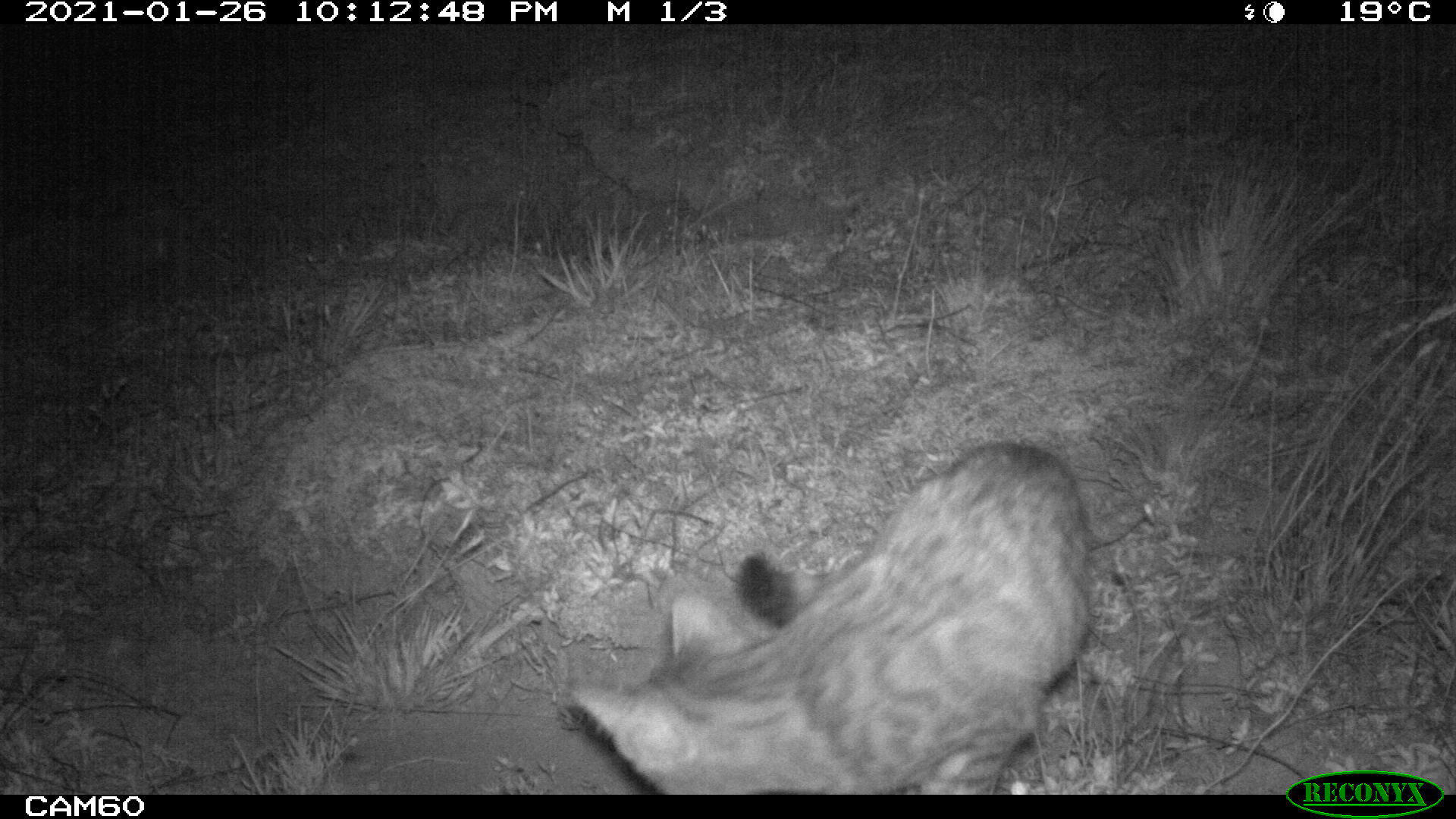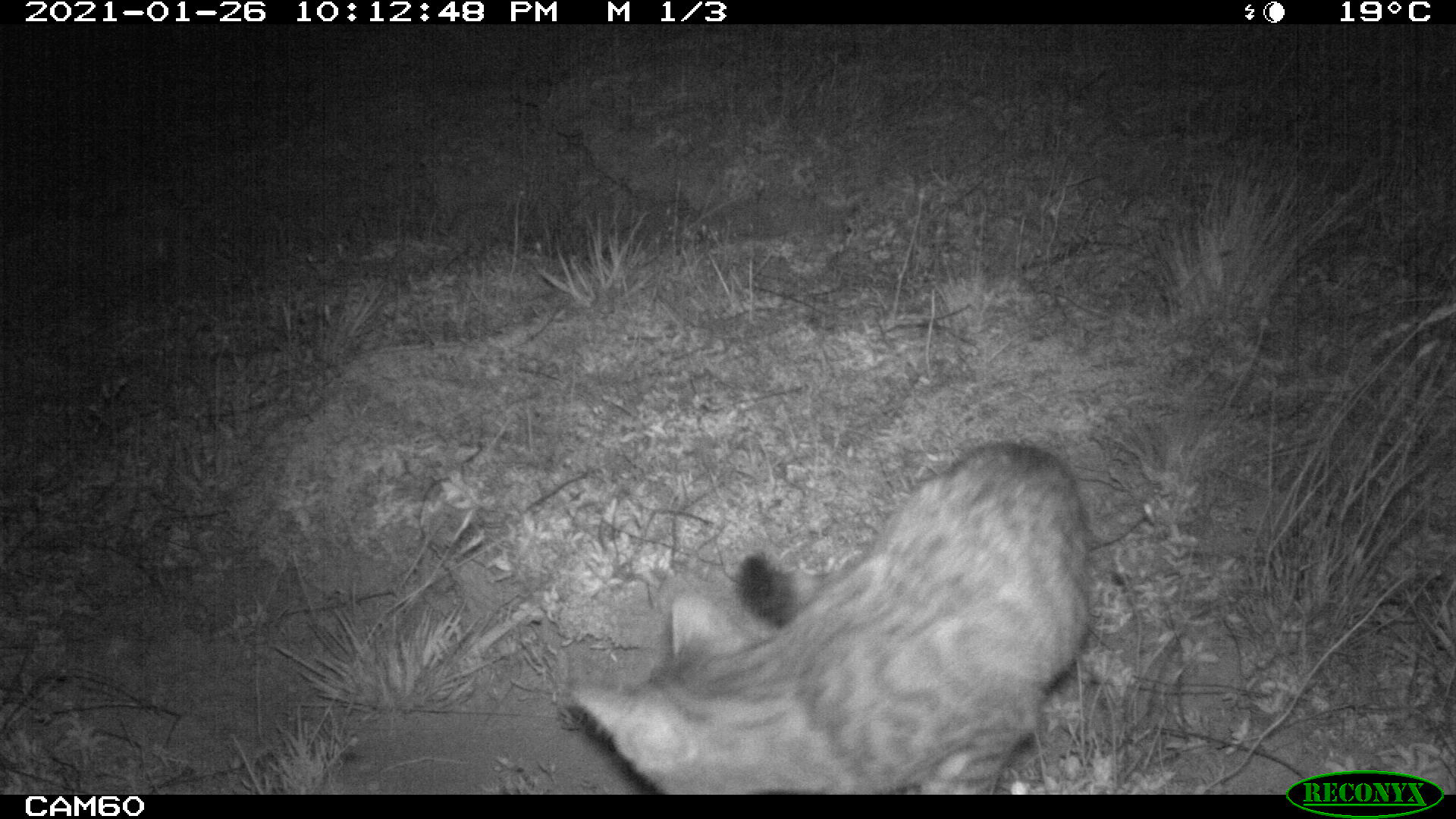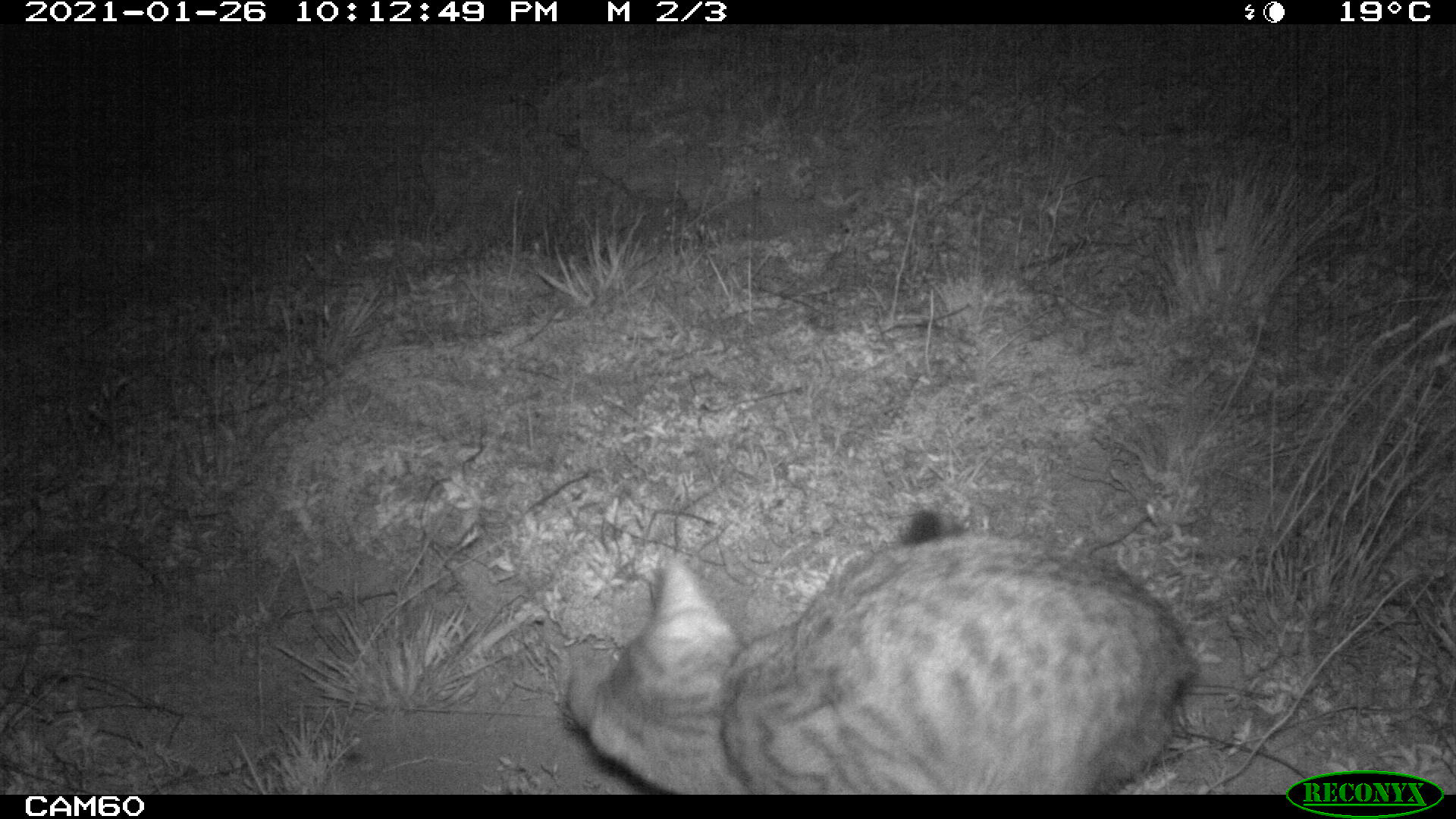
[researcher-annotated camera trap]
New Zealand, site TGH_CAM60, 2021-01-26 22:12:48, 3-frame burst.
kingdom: Animalia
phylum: Chordata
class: Mammalia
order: Carnivora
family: Felidae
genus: Felis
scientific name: Felis catus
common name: domestic cat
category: cat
Cat (domestic cat) (Felis catus).